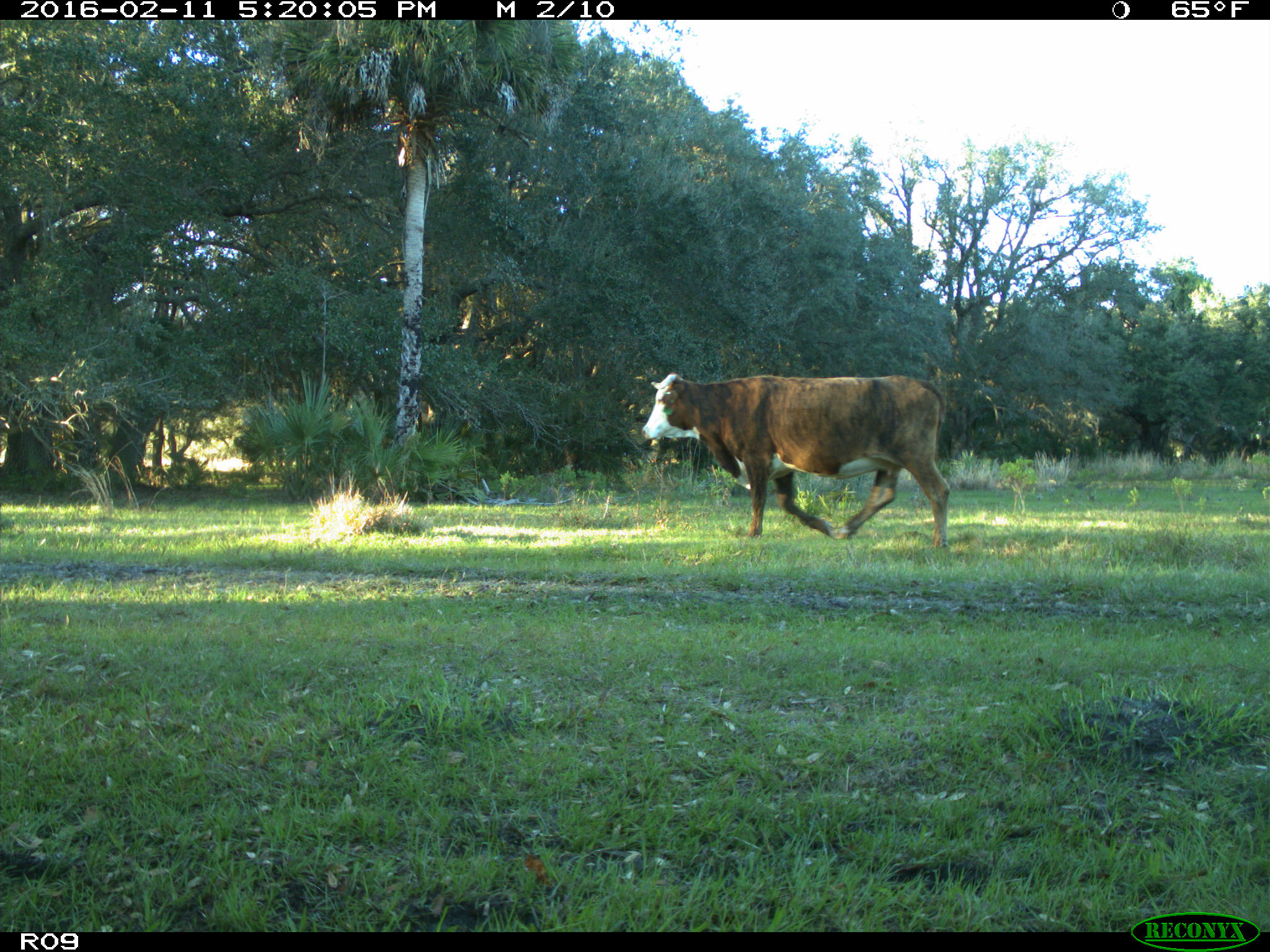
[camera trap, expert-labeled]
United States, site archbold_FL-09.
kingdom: Animalia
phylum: Chordata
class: Mammalia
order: Artiodactyla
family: Bovidae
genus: Bos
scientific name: Bos taurus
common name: domestic cow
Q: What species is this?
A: Bos taurus (domestic cow).